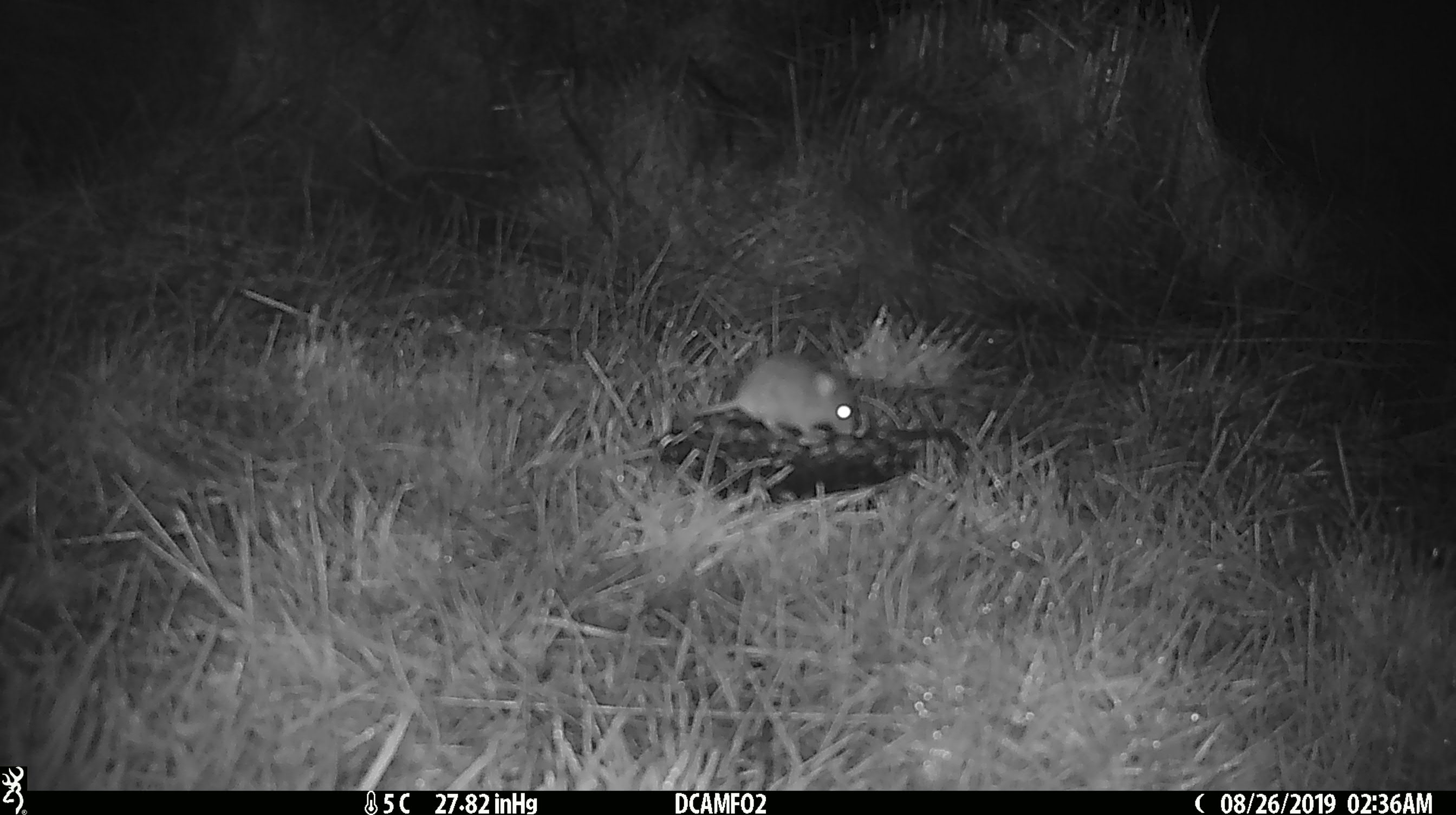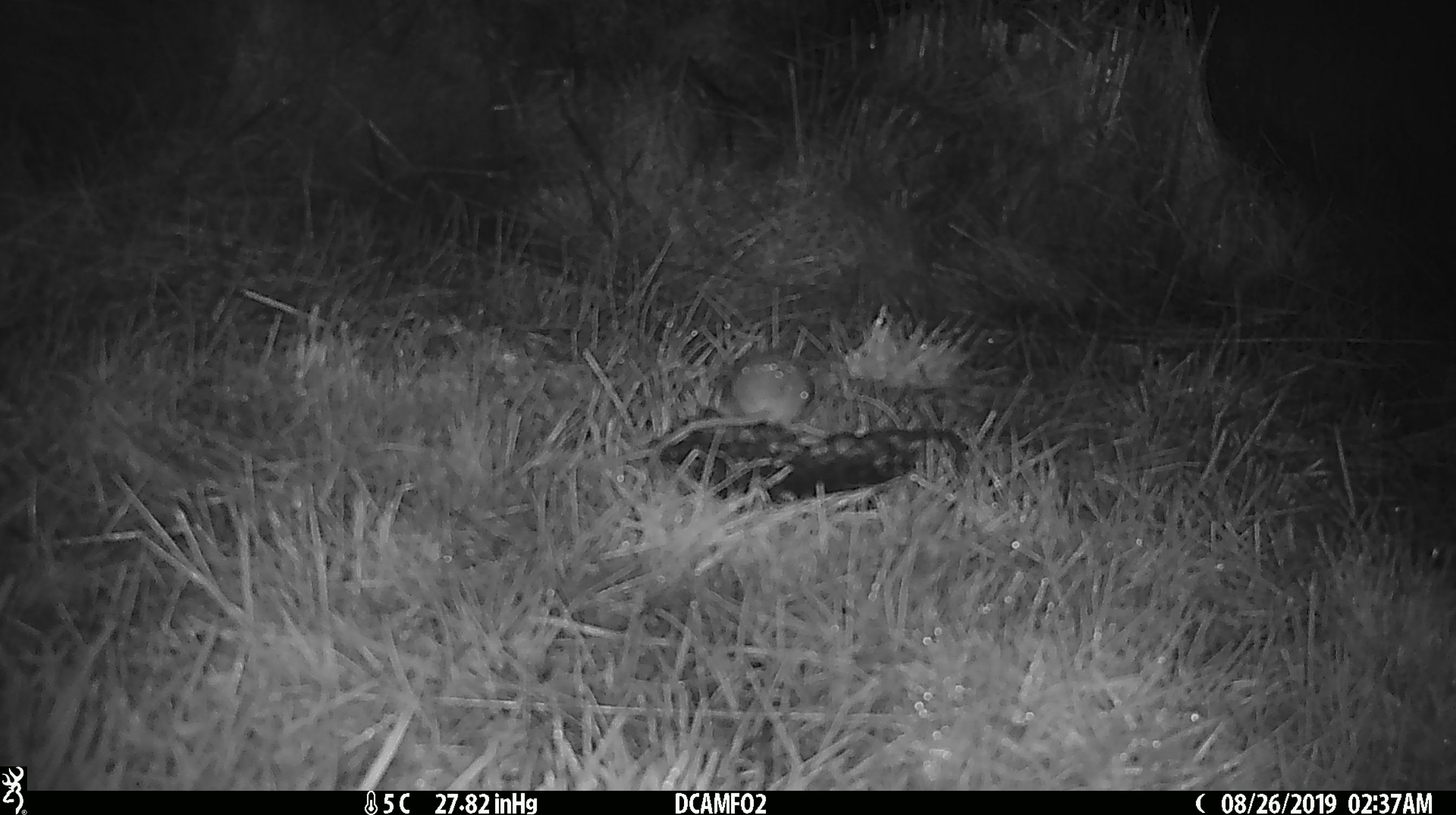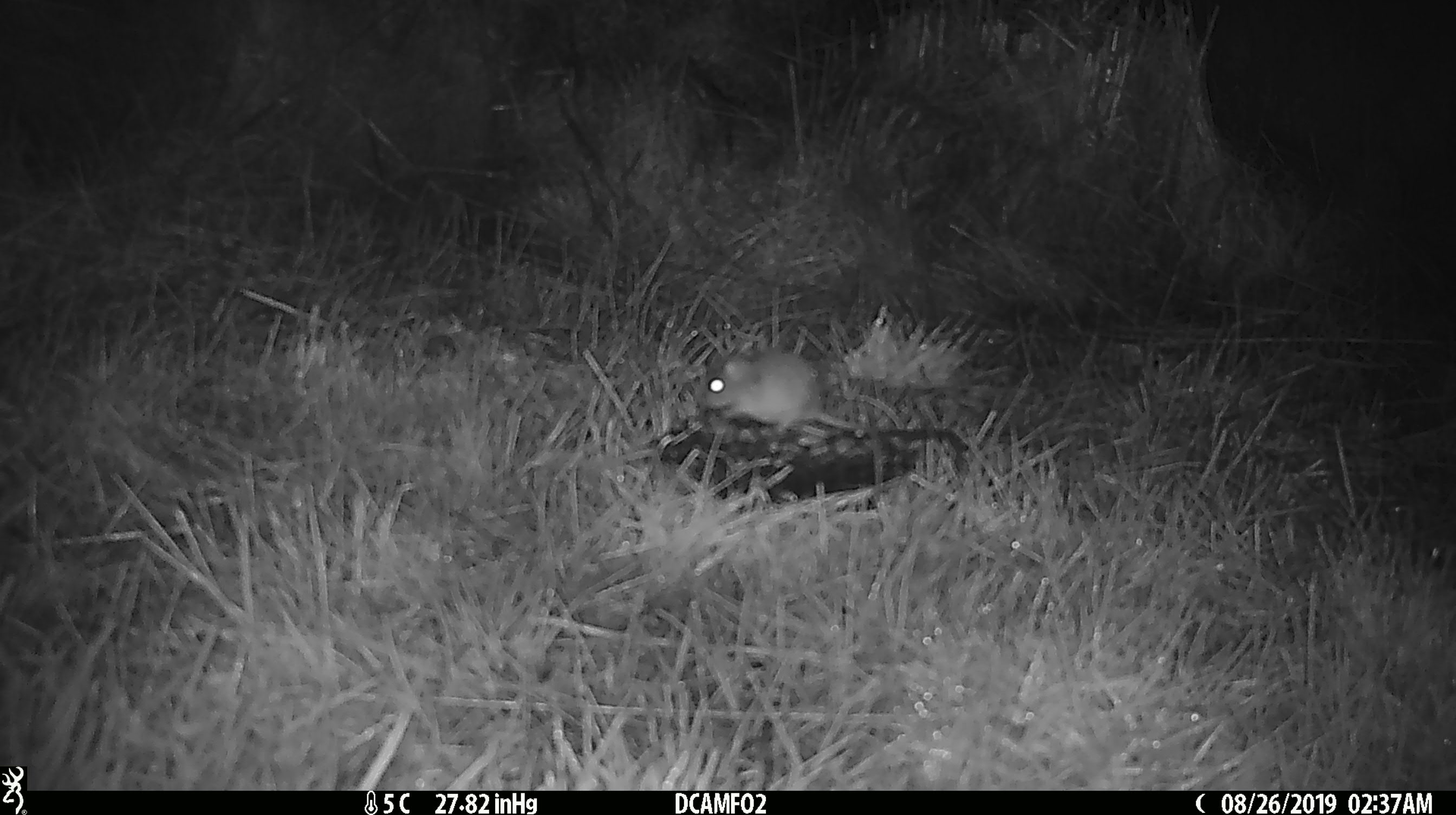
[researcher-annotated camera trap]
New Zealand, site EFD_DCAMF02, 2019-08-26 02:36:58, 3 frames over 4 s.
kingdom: Animalia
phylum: Chordata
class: Mammalia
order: Rodentia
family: Muridae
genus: Mus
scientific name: Mus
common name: mouse